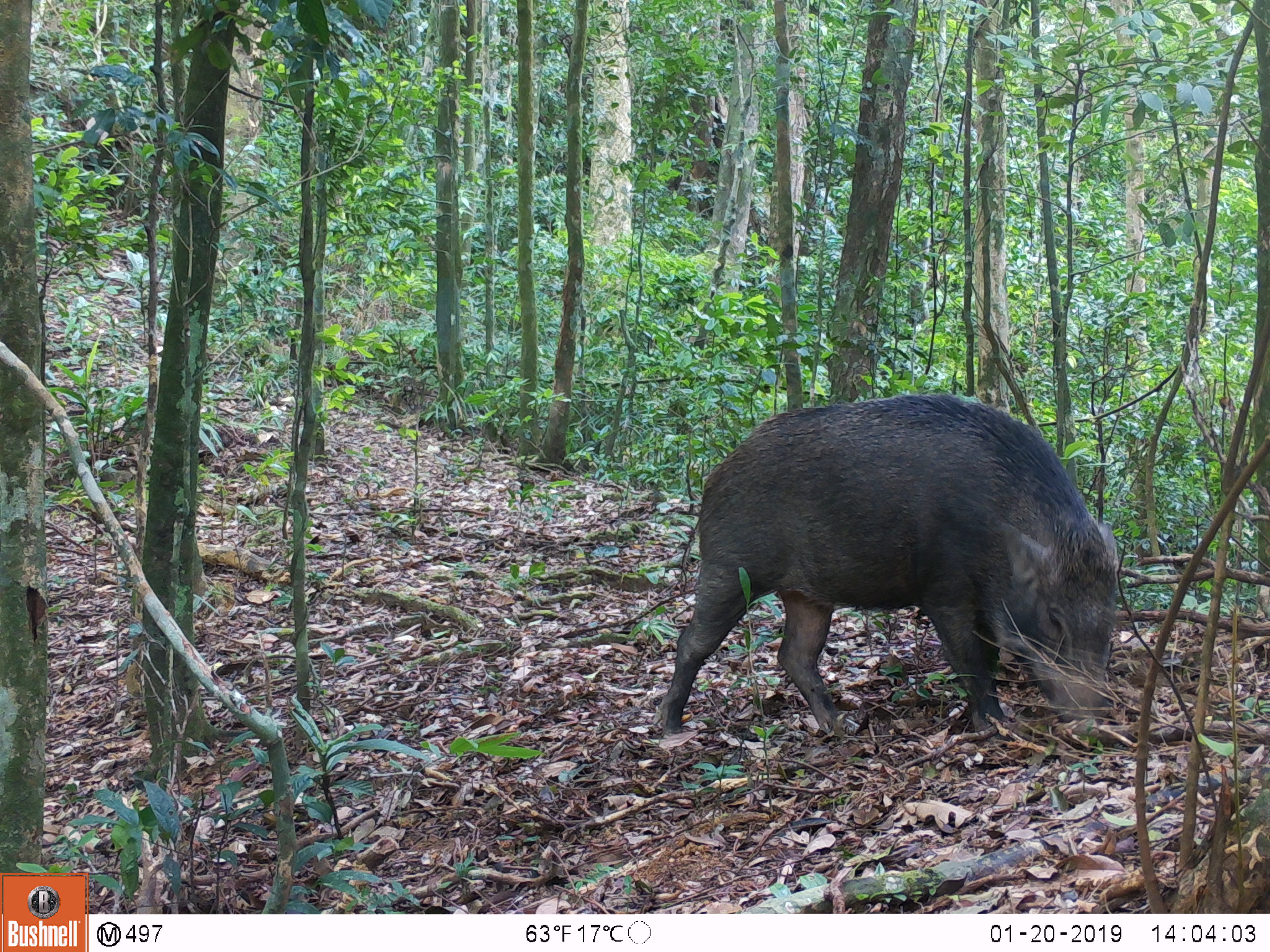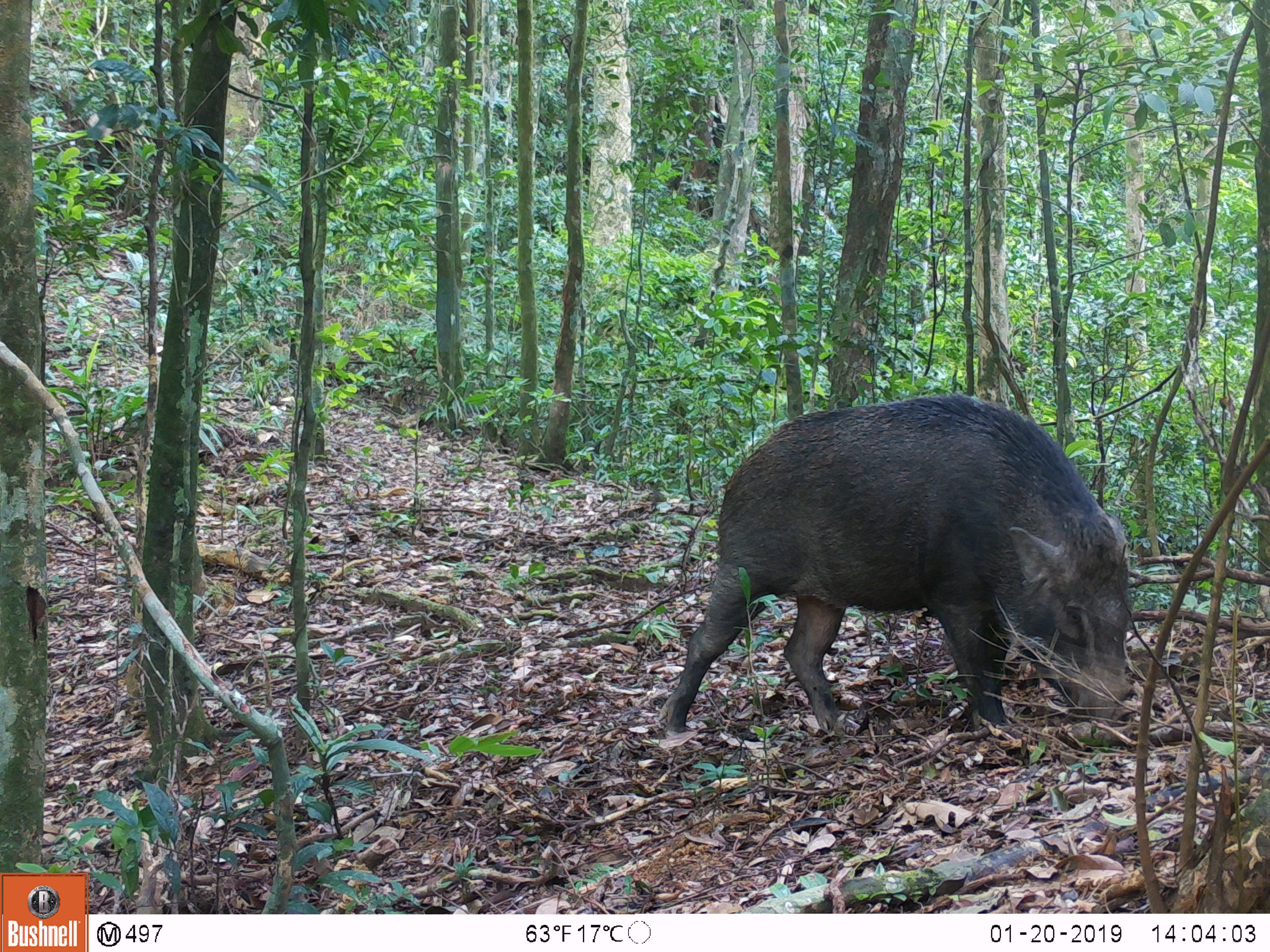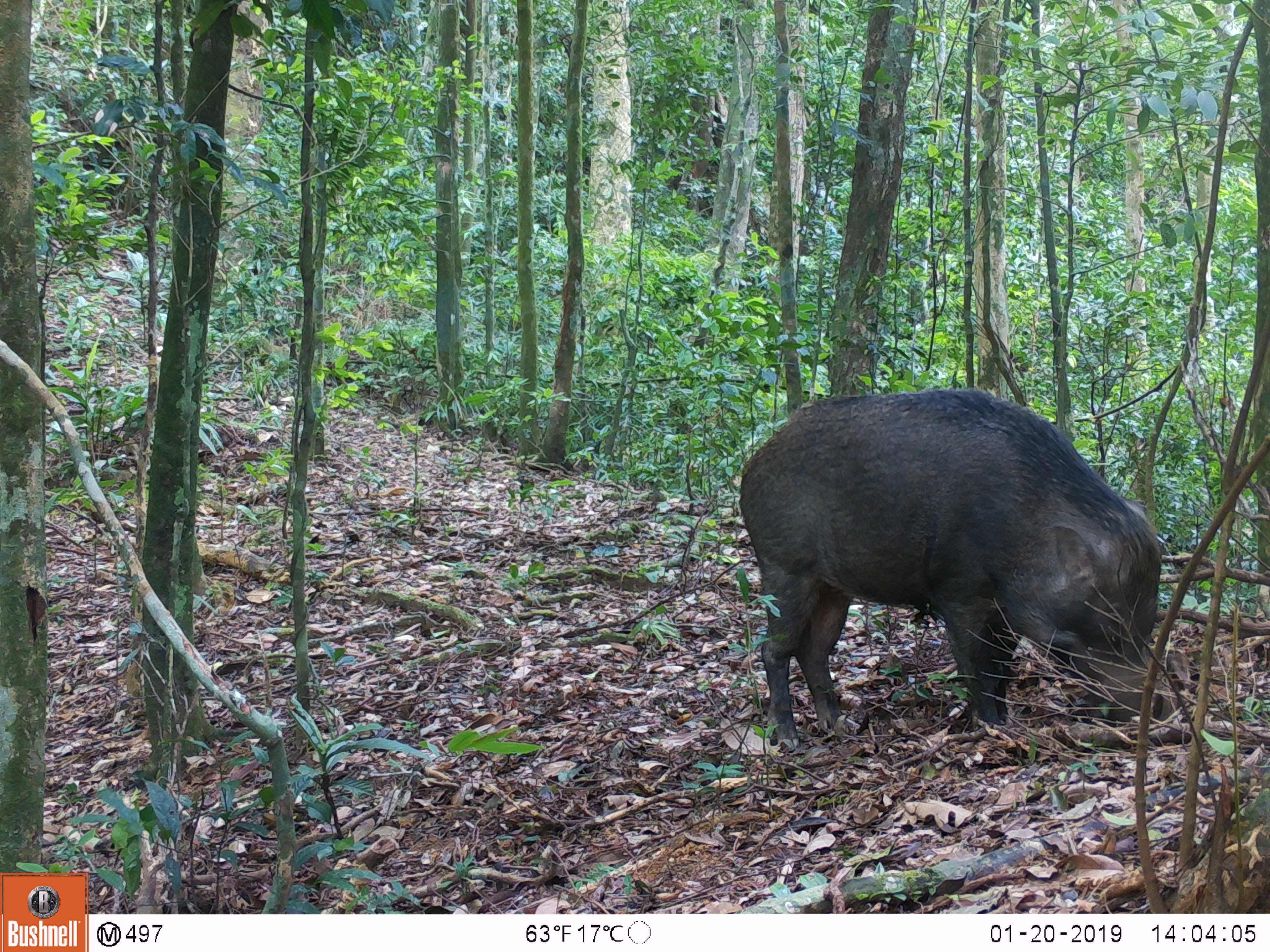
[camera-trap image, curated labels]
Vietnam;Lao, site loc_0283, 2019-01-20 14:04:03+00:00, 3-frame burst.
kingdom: Animalia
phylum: Chordata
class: Mammalia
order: Artiodactyla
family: Suidae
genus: Sus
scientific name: Sus scrofa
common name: eurasian wild pig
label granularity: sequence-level